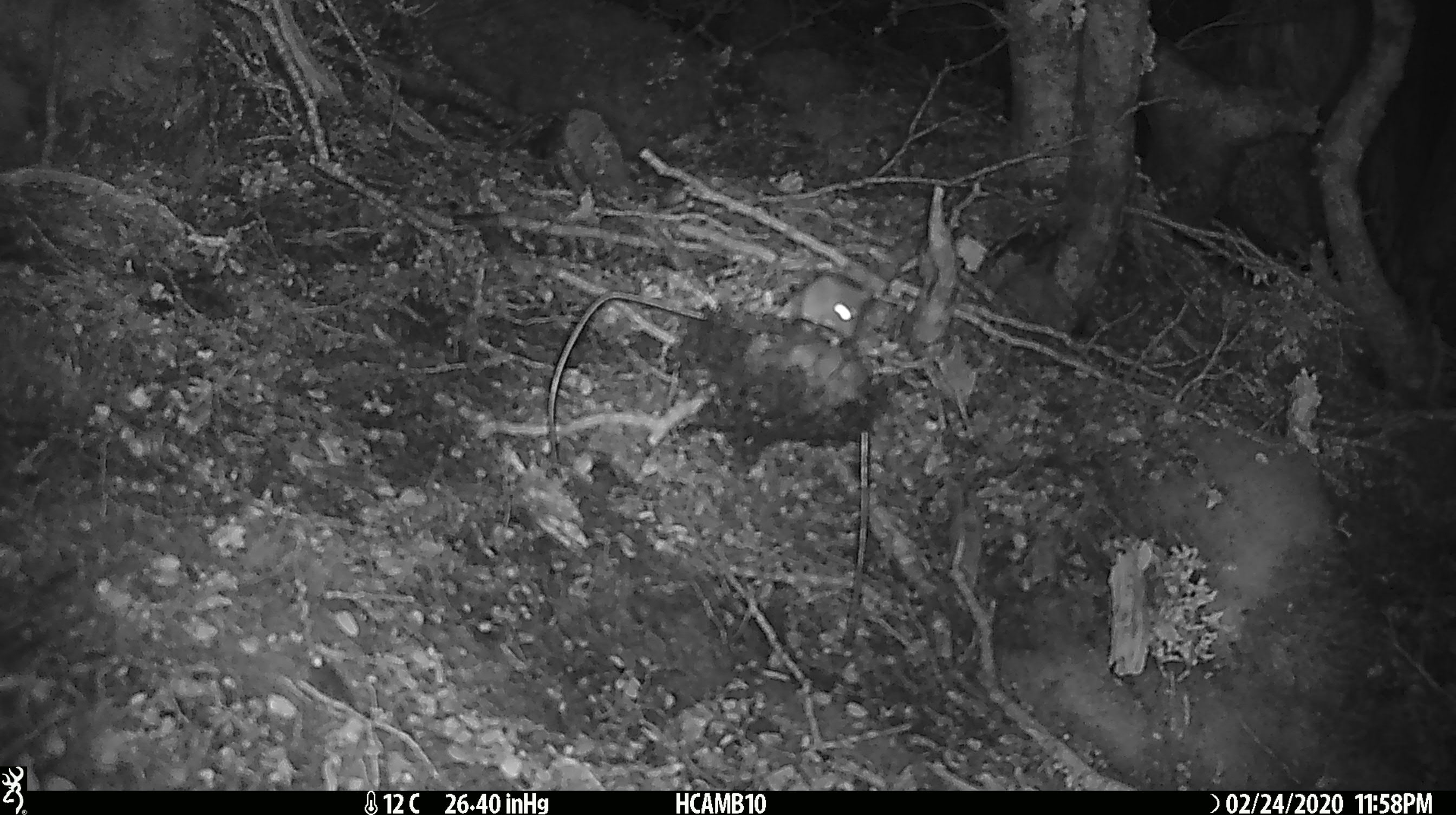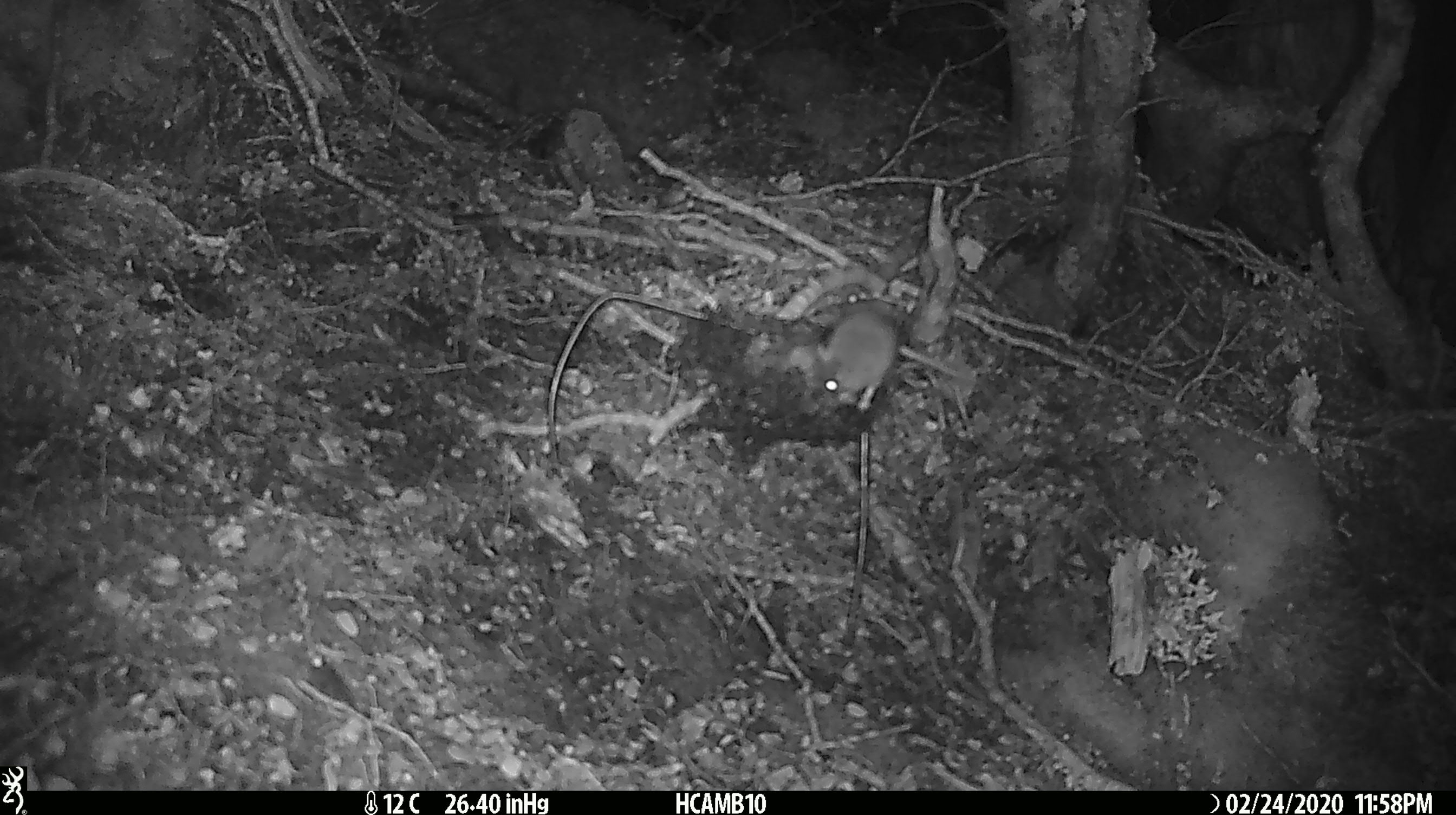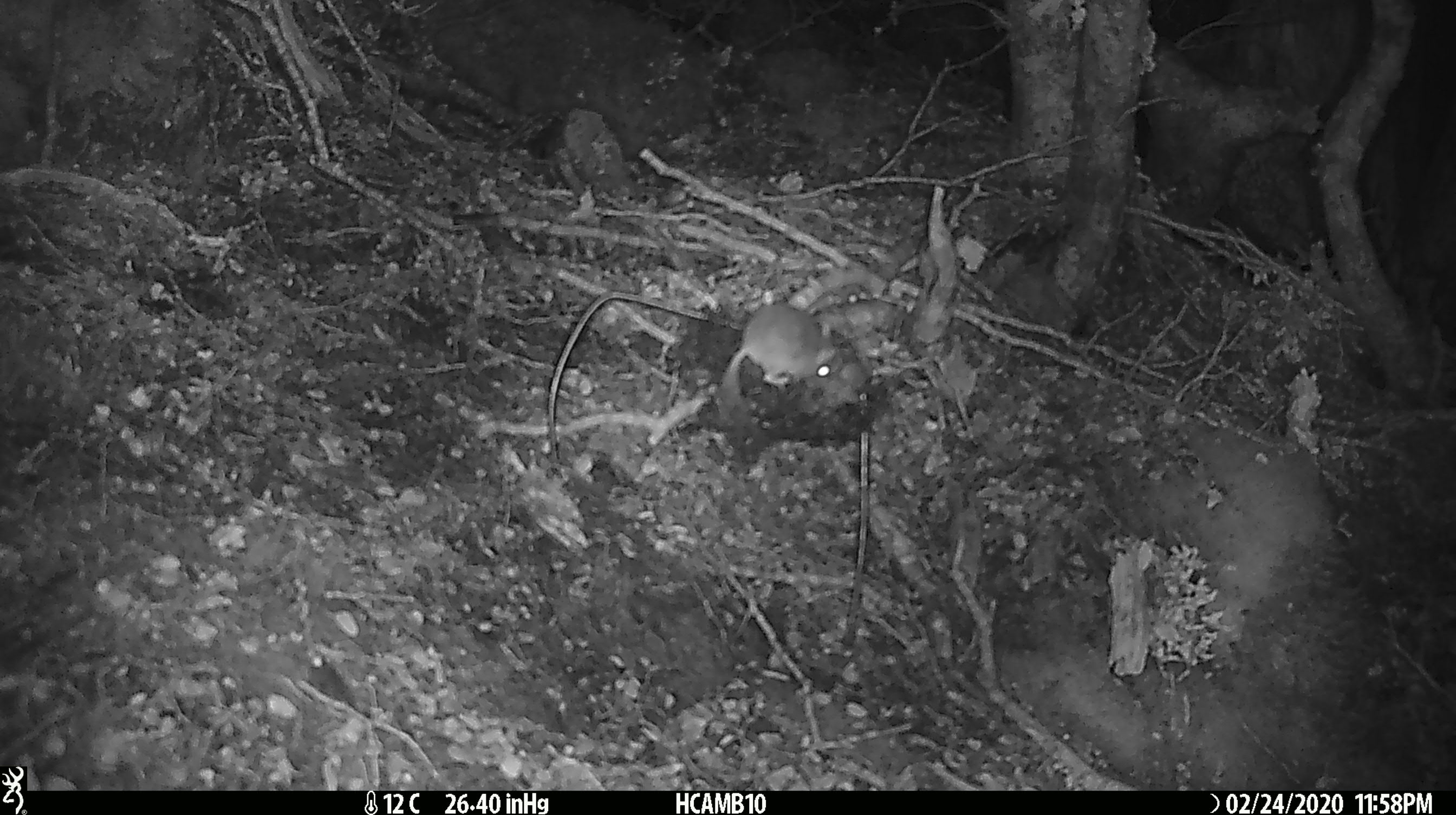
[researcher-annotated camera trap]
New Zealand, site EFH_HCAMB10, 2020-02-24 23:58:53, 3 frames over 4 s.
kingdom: Animalia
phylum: Chordata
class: Mammalia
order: Rodentia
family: Muridae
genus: Mus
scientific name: Mus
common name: mouse